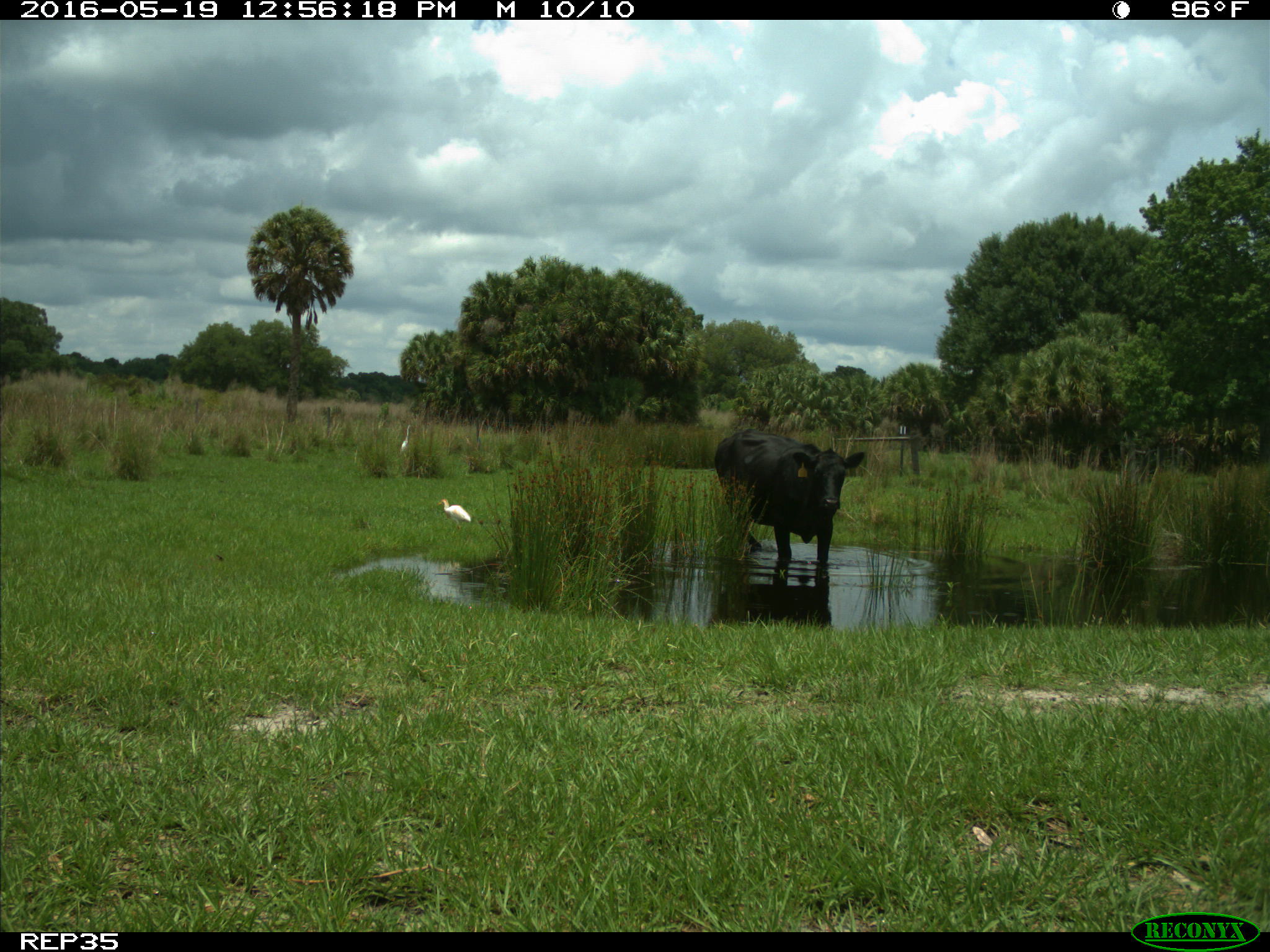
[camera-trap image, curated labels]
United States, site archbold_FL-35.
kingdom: Animalia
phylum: Chordata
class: Mammalia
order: Artiodactyla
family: Bovidae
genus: Bos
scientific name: Bos taurus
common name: domestic cow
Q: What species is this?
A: Bos taurus (domestic cow).